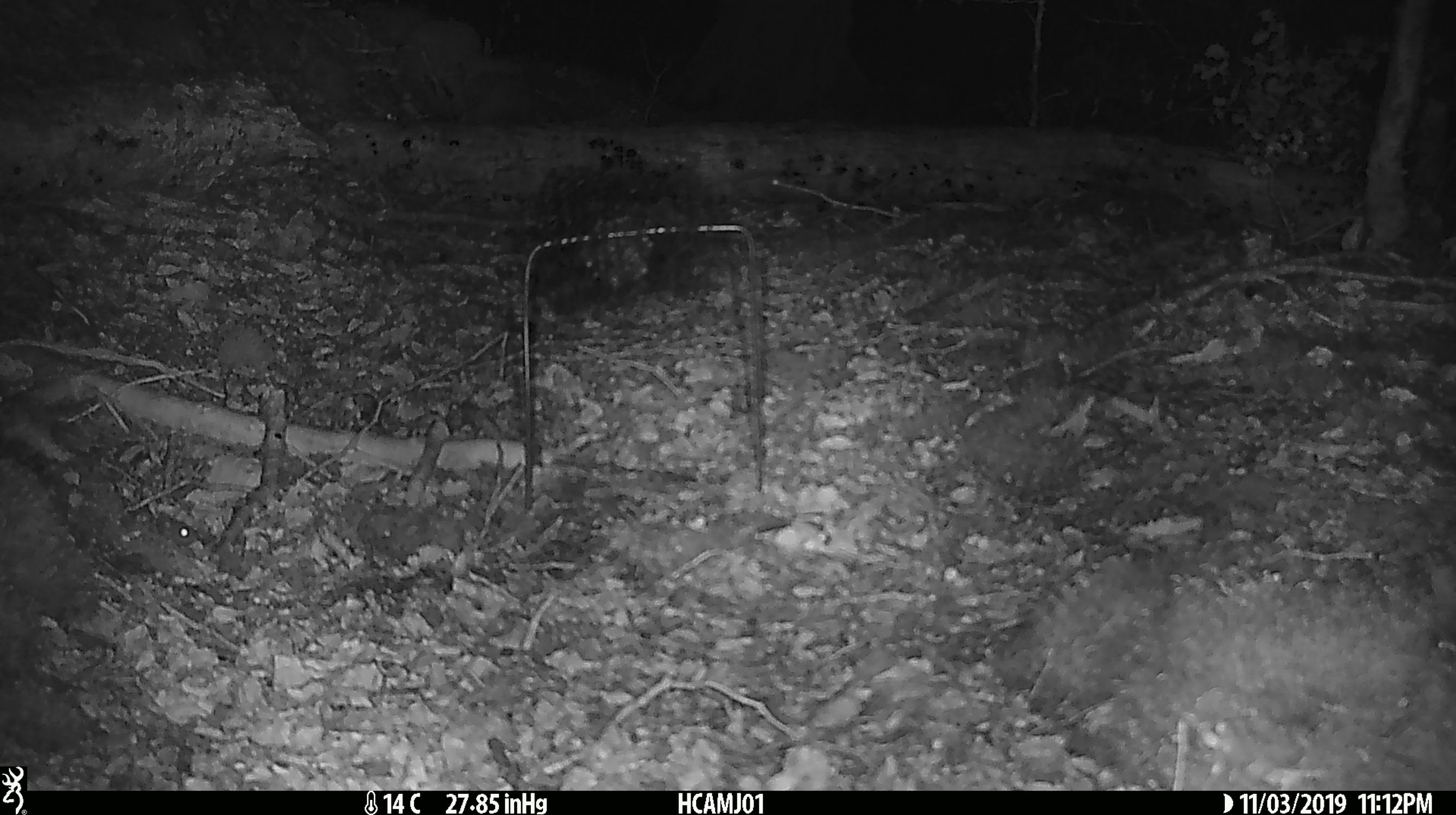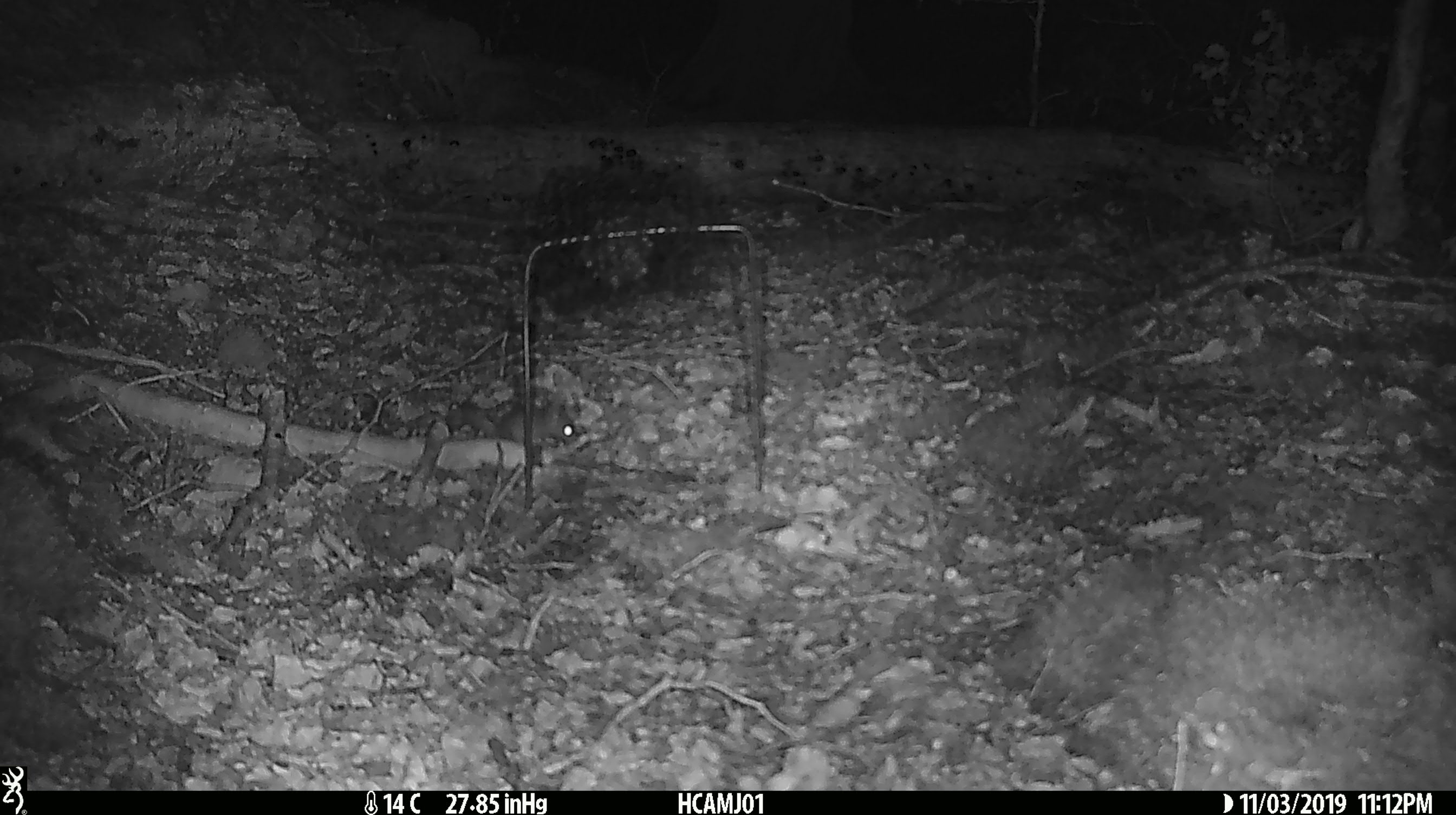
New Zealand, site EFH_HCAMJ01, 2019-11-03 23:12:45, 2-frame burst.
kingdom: Animalia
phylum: Chordata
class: Mammalia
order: Rodentia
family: Muridae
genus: Mus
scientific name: Mus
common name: mouse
Mouse (Mus).